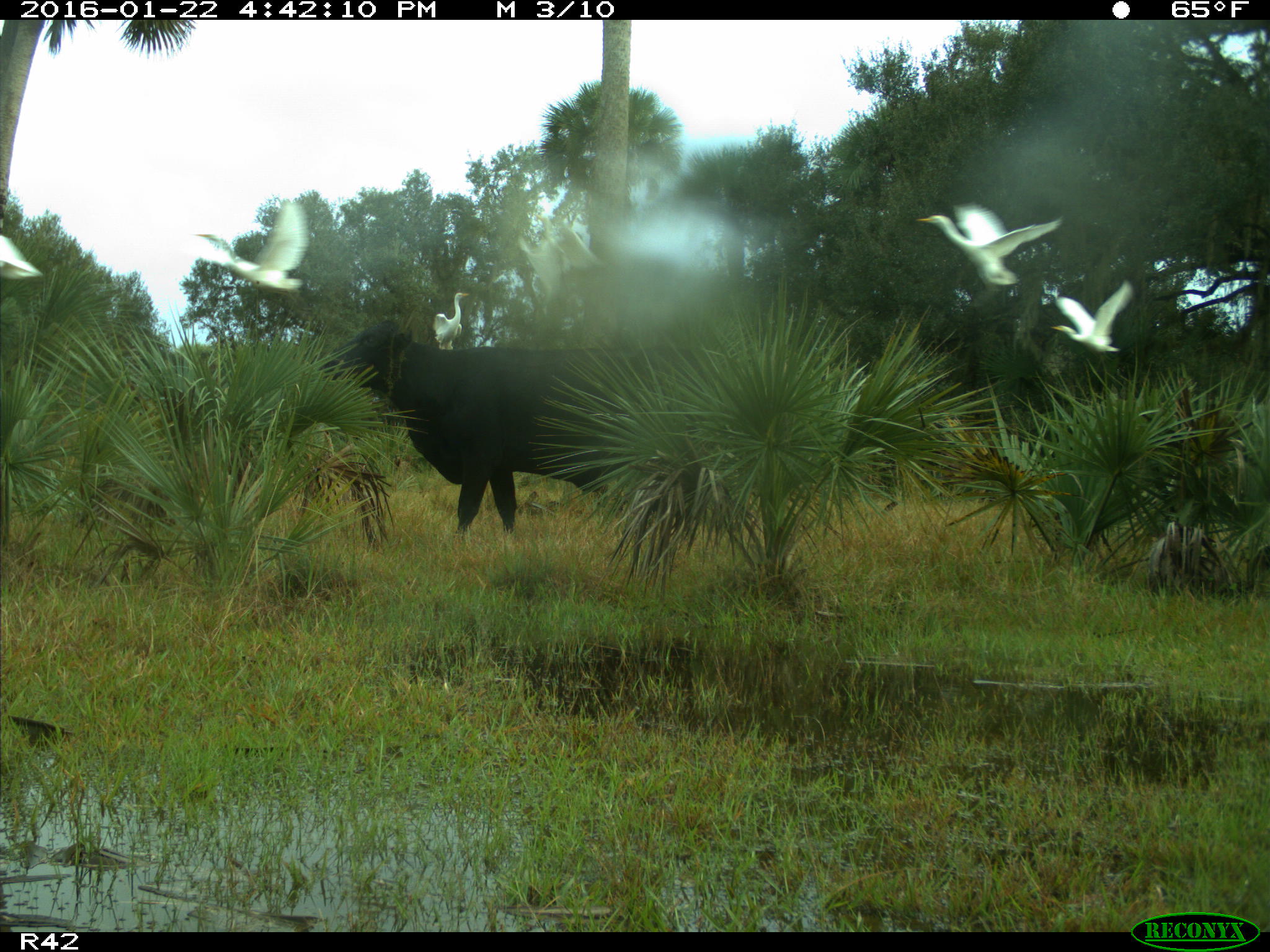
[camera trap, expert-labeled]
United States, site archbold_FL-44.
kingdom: Animalia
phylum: Chordata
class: Mammalia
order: Artiodactyla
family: Bovidae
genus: Bos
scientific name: Bos taurus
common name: domestic cow